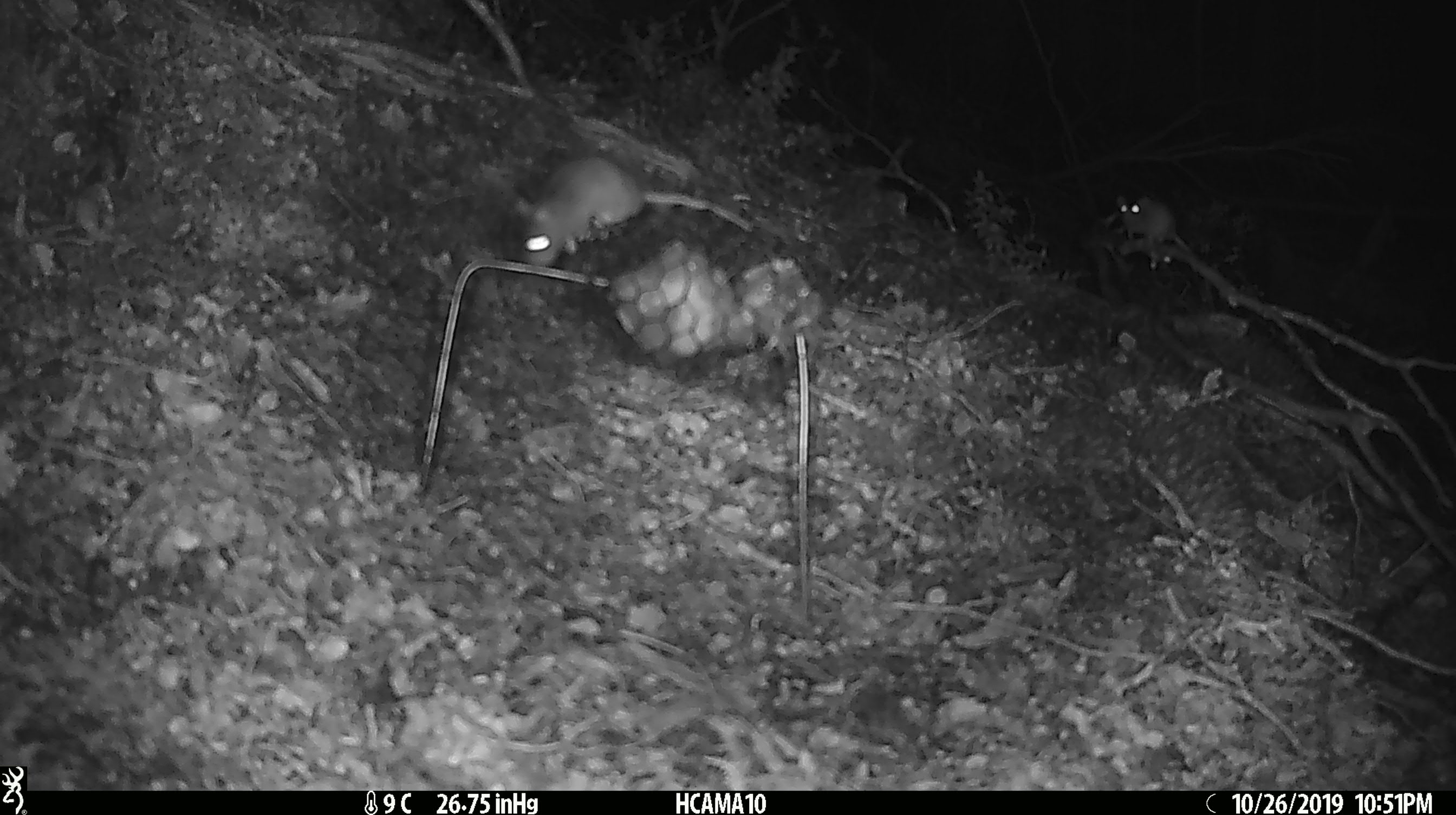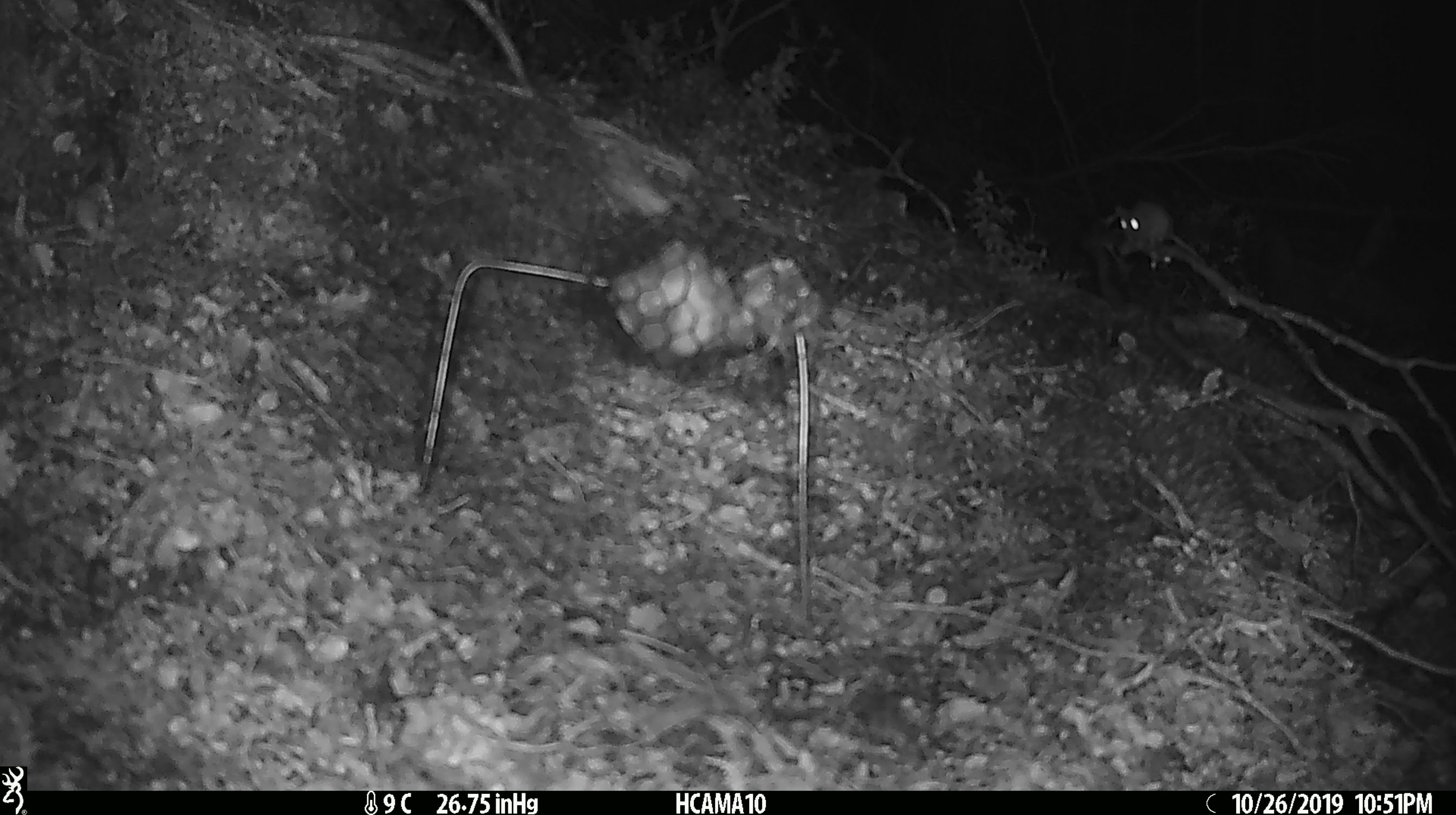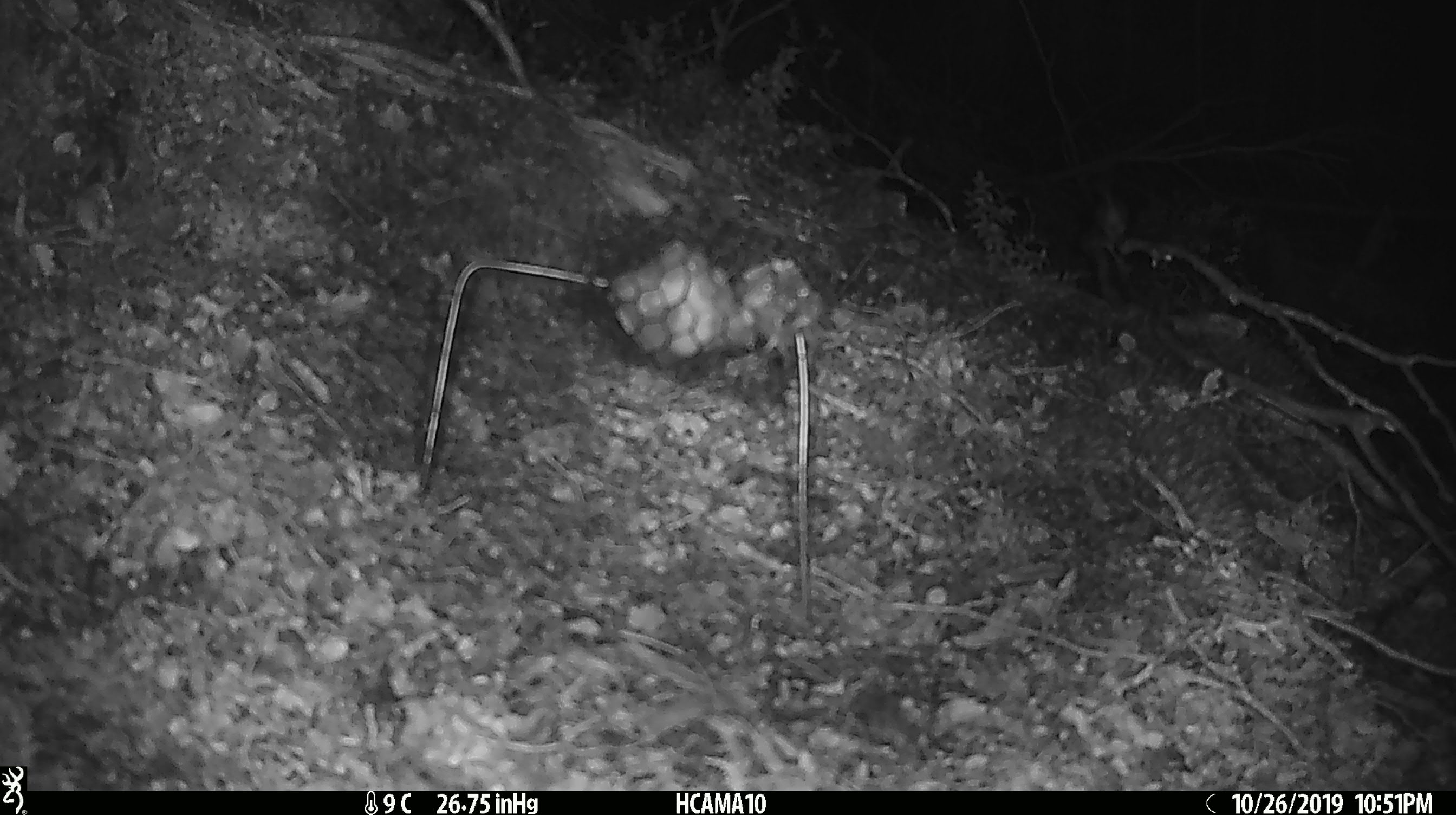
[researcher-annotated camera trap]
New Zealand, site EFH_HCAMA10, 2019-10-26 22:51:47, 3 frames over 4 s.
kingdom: Animalia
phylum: Chordata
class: Mammalia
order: Rodentia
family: Muridae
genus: Mus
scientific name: Mus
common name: mouse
Mouse (Mus).